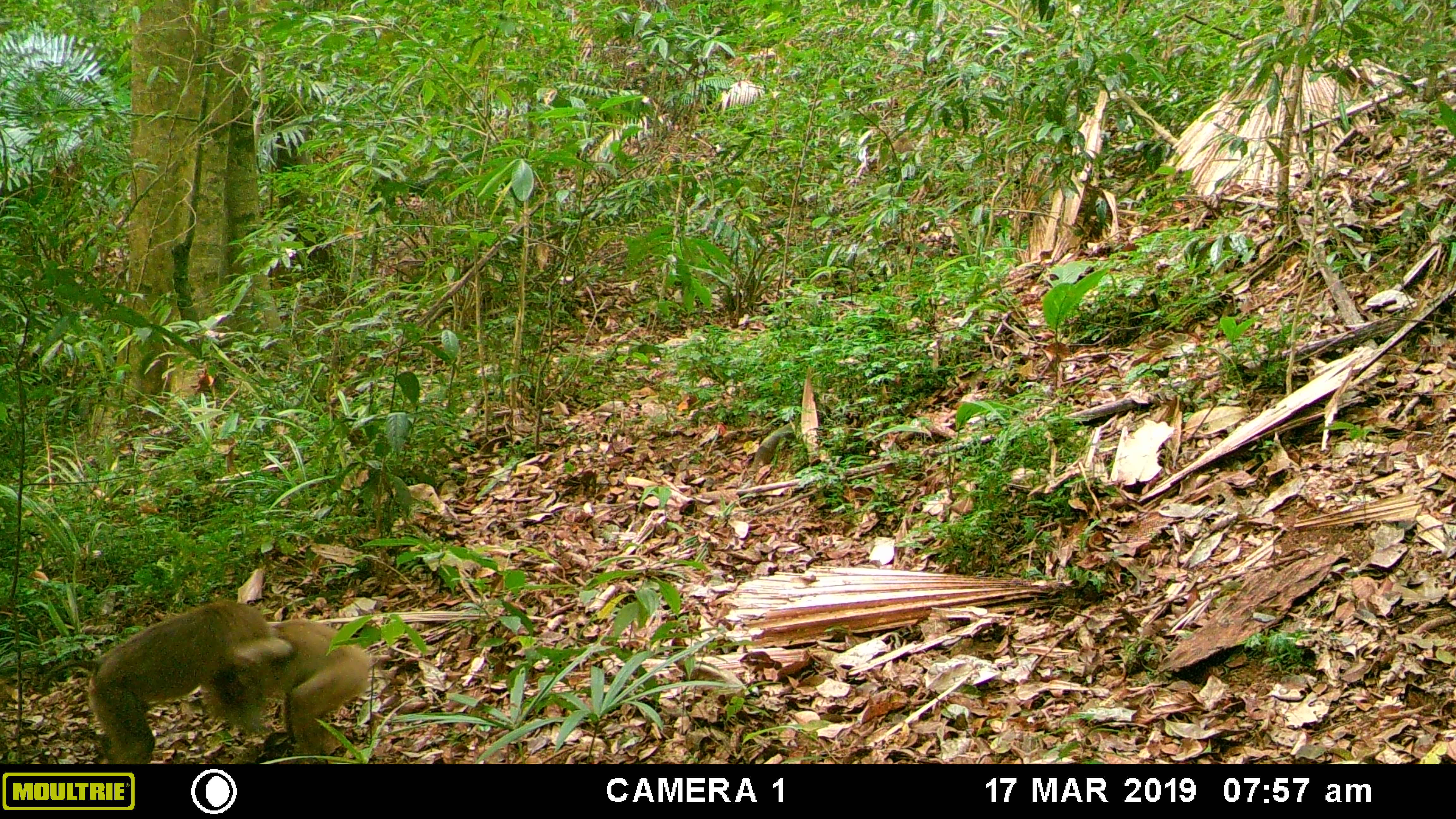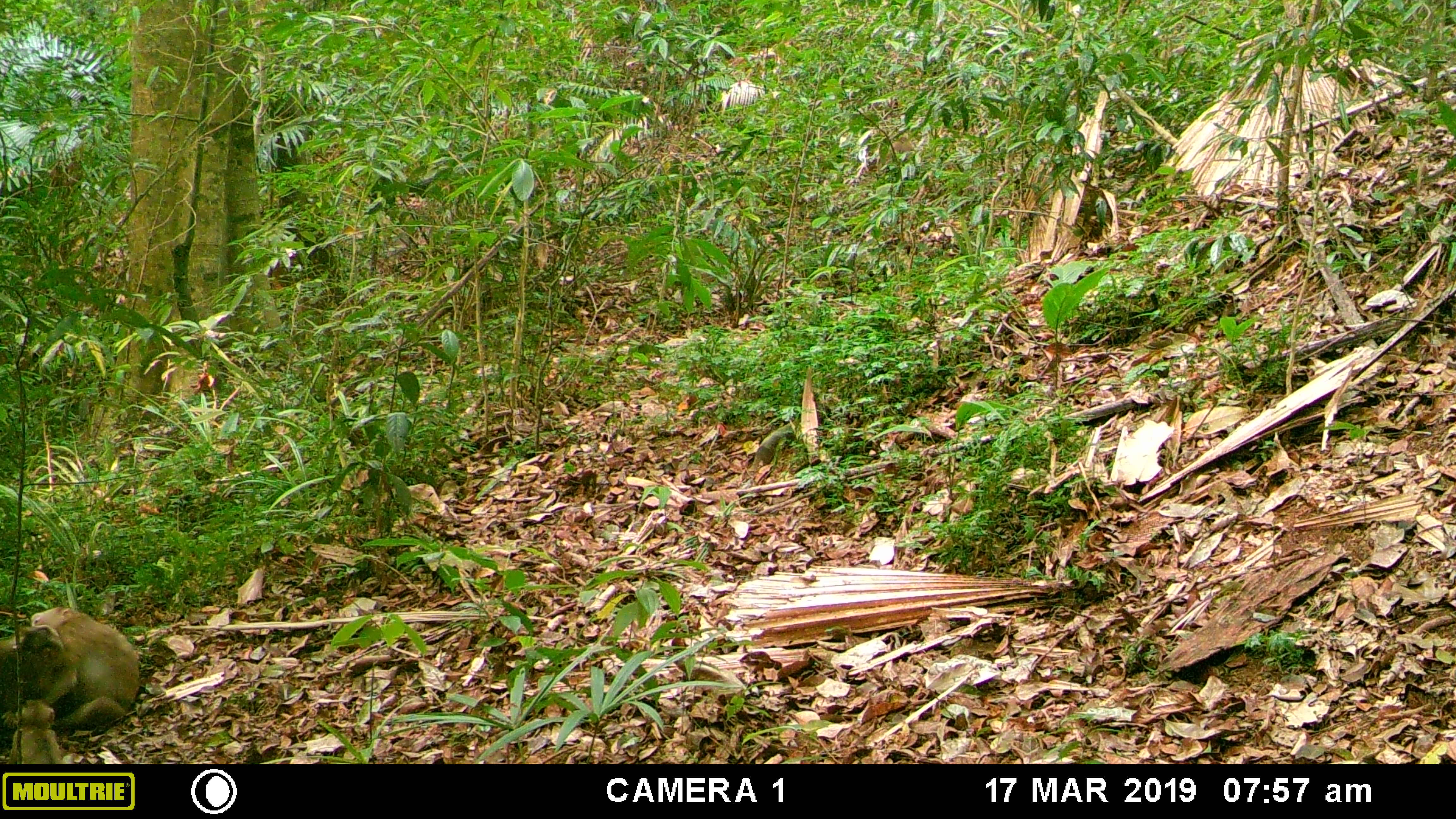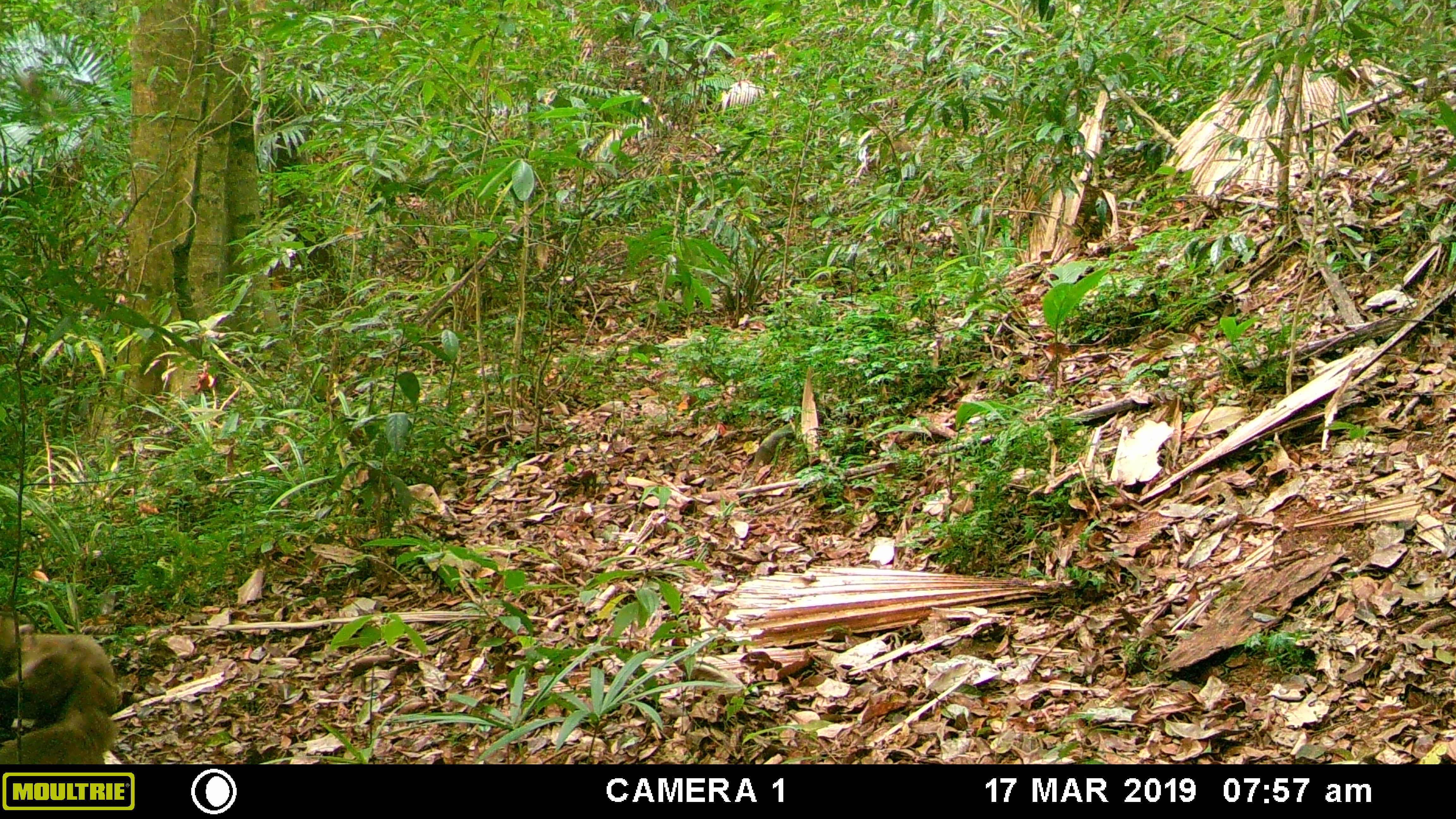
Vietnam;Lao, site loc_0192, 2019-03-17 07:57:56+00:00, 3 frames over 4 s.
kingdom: Animalia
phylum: Chordata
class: Mammalia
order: Primates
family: Cercopithecidae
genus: Macaca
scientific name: Macaca nemestrina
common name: pig-tailed macaque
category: pig tailed macaque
Pig tailed macaque (pig-tailed macaque) (Macaca nemestrina). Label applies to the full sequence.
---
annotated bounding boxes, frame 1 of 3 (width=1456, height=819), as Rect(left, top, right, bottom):
pig tailed macaque: Rect(41, 598, 278, 763); Rect(235, 616, 371, 764)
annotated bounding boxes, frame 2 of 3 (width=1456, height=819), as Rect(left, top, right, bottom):
pig tailed macaque: Rect(0, 605, 140, 737); Rect(0, 624, 64, 748); Rect(8, 697, 72, 764)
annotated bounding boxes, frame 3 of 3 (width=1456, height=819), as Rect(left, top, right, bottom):
pig tailed macaque: Rect(3, 622, 123, 729); Rect(0, 705, 120, 764); Rect(0, 610, 18, 651)